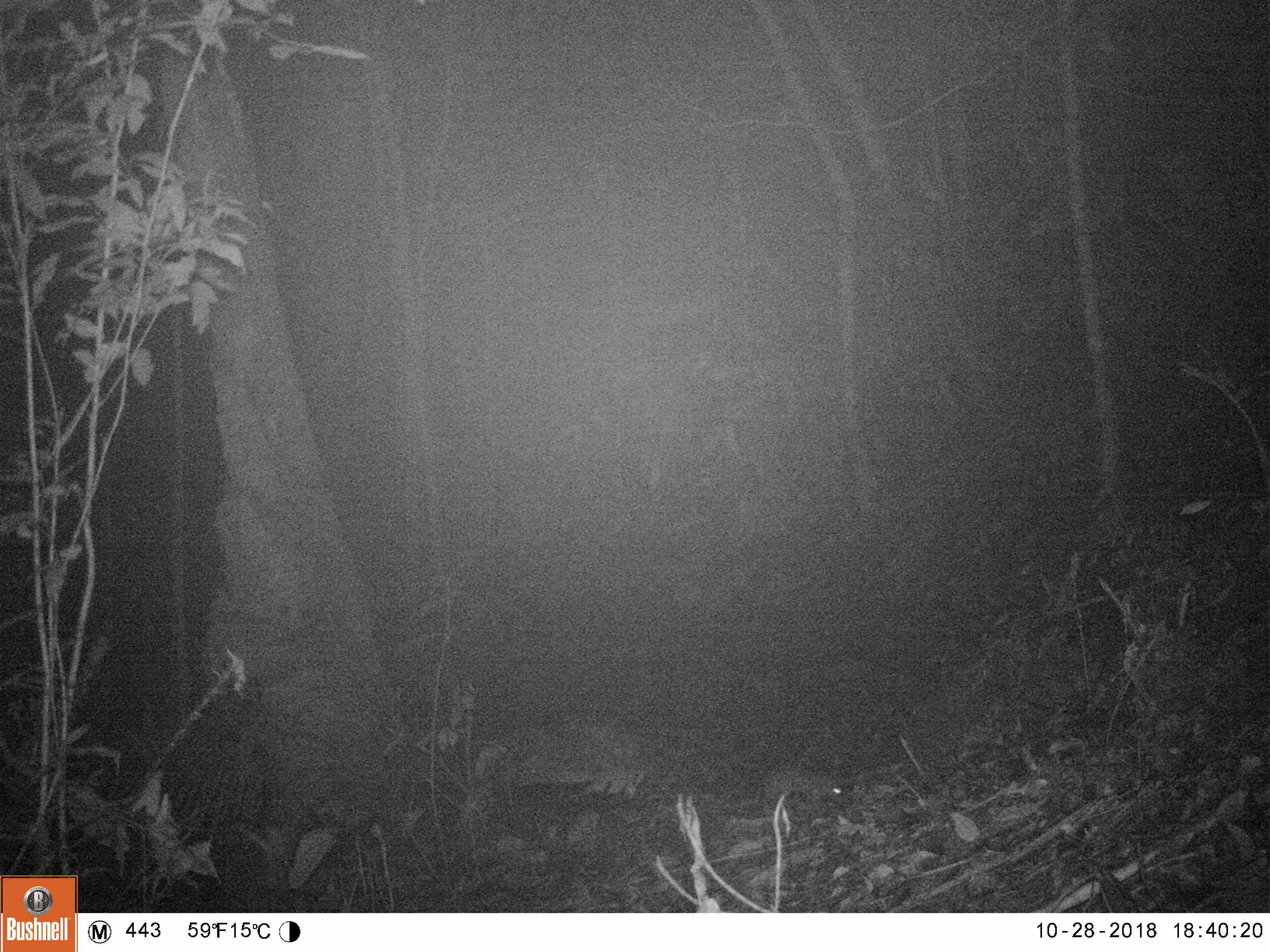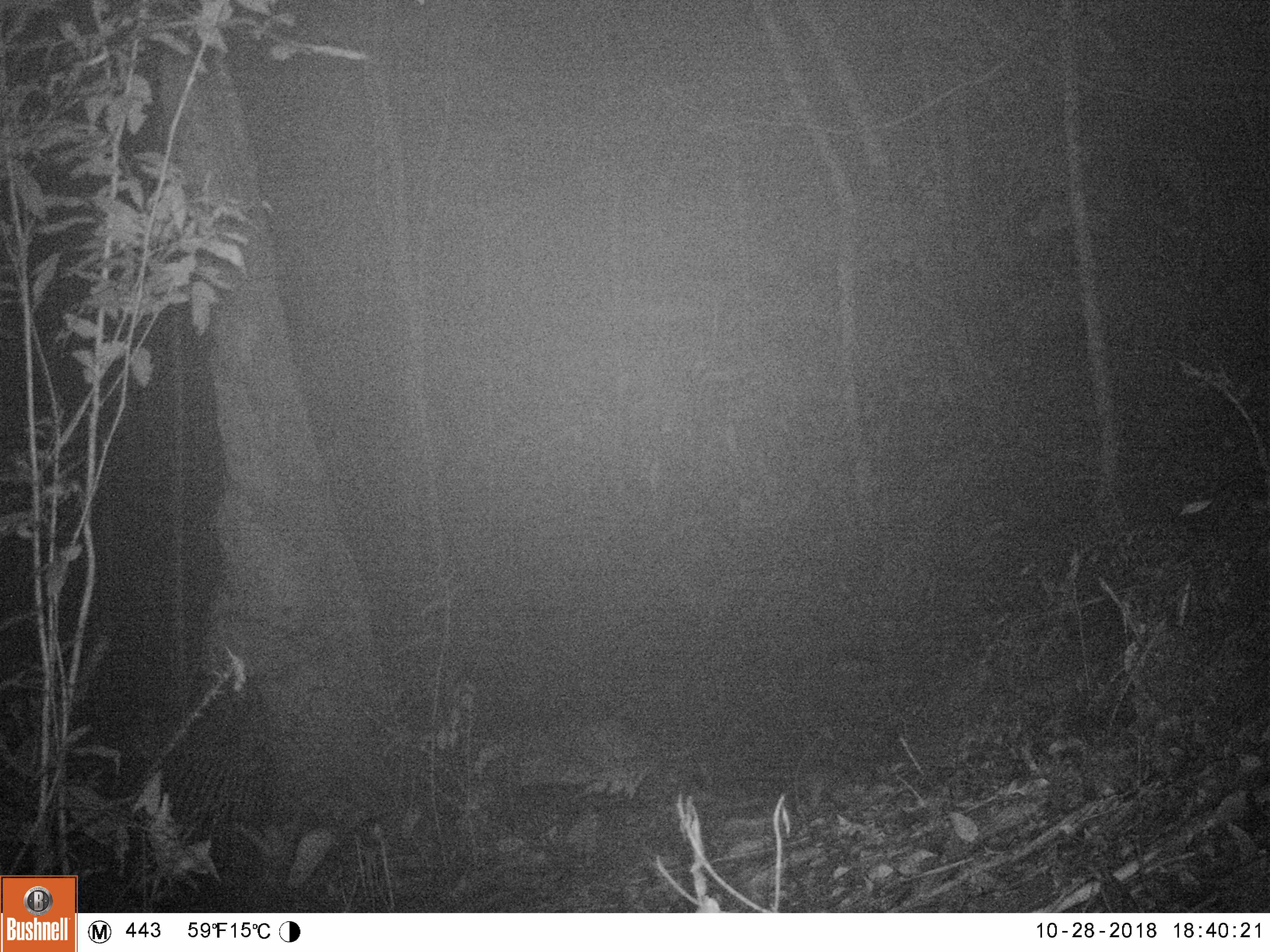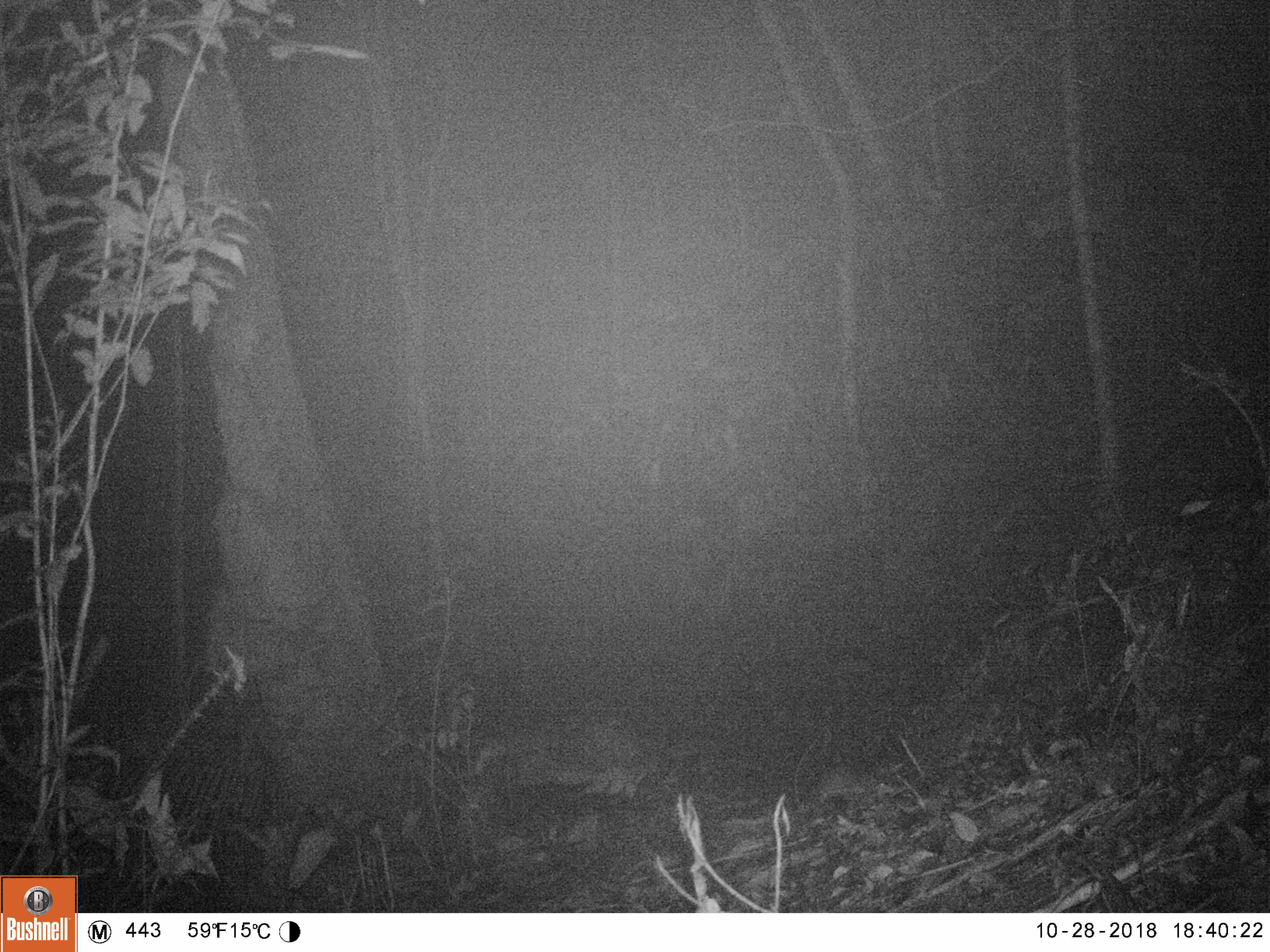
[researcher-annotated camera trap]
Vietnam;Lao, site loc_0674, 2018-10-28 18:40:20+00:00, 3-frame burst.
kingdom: Animalia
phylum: Chordata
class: Mammalia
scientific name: Mammalia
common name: mammal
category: unidentified small mammal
Unidentified small mammal (mammal) (Mammalia). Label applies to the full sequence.